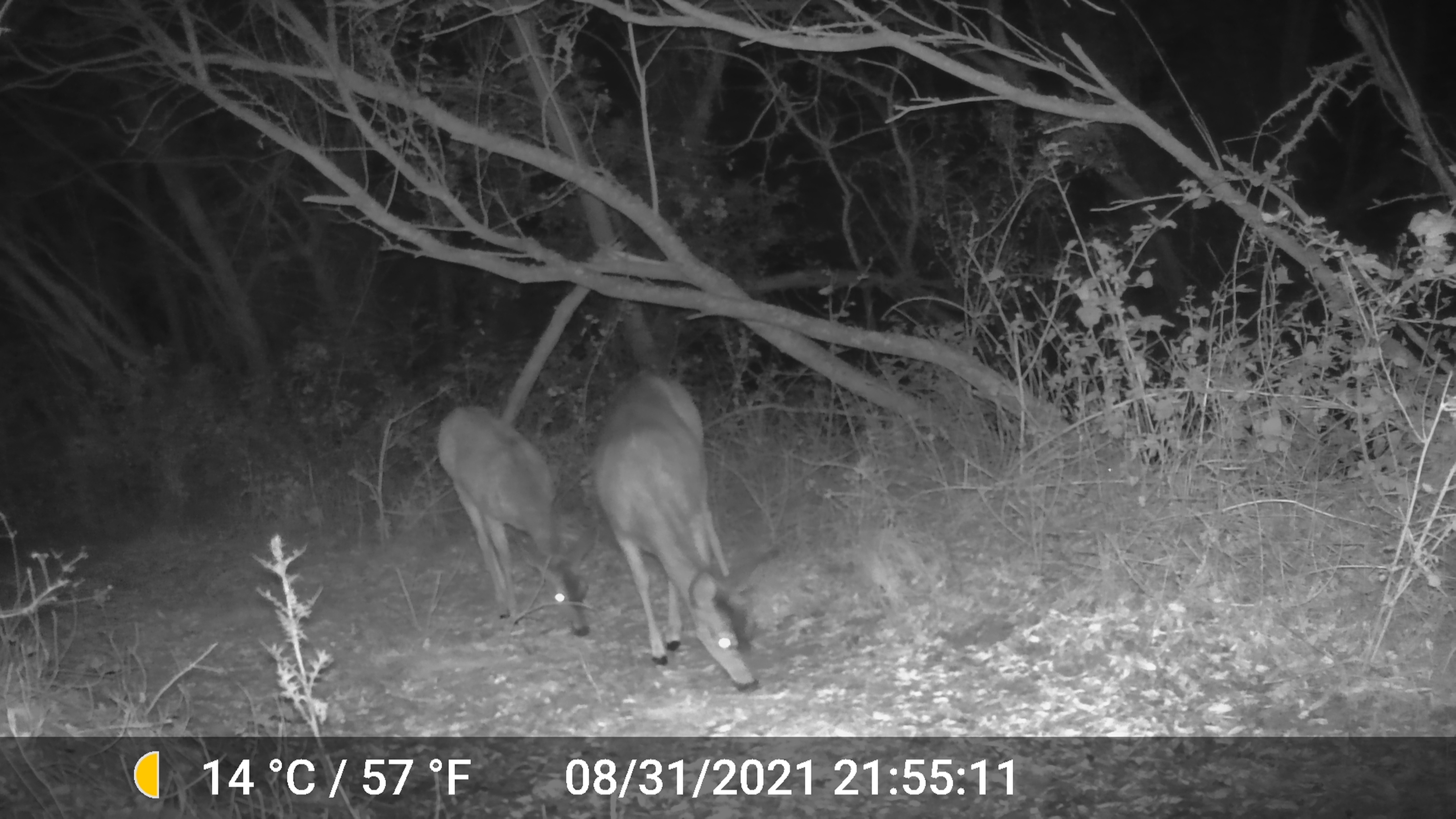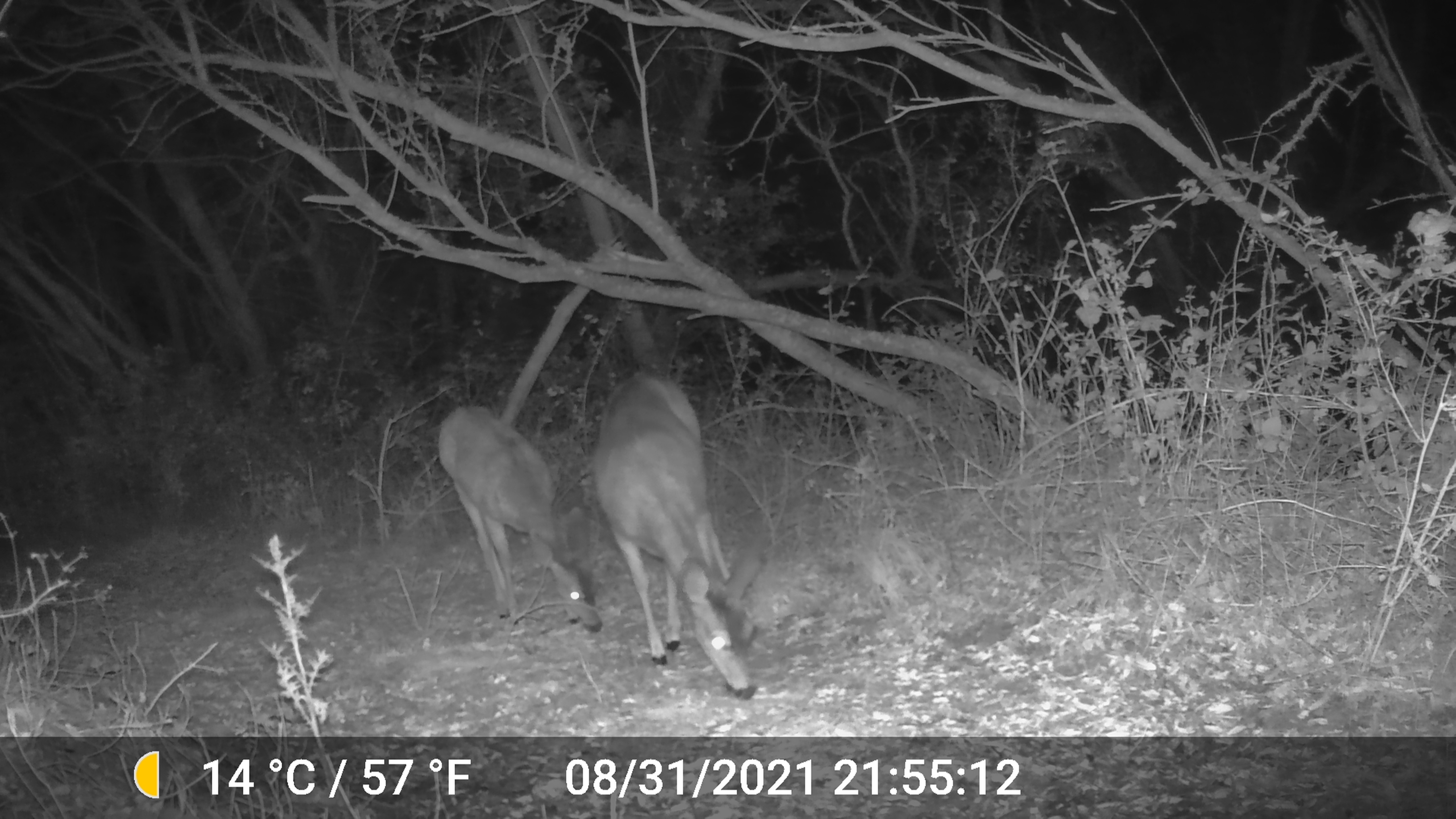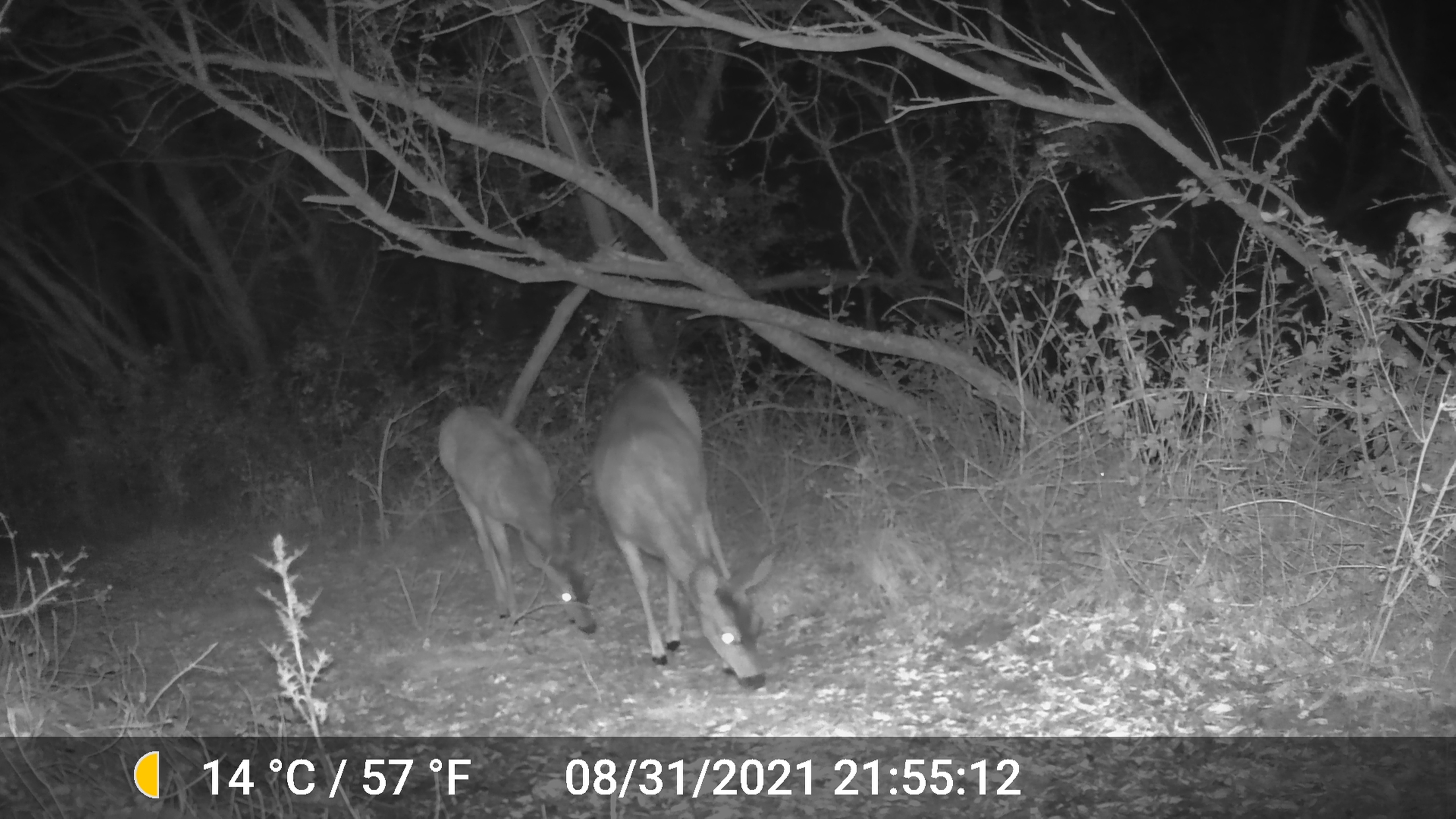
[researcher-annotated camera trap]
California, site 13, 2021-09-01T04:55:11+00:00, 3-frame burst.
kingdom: Animalia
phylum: Chordata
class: Mammalia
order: Artiodactyla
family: Cervidae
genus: Odocoileus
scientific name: Odocoileus hemionus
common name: mule deer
Mule deer (Odocoileus hemionus).